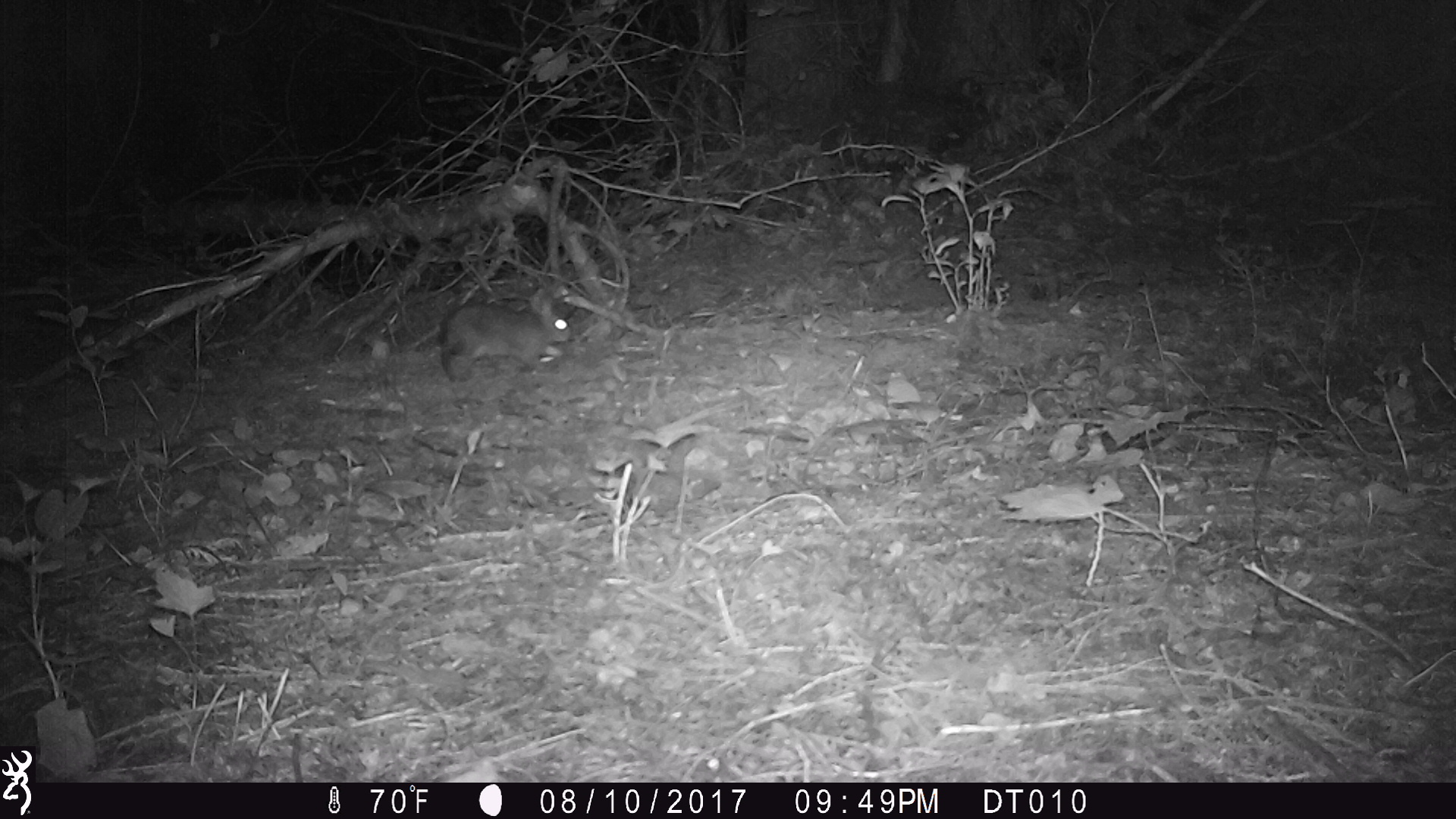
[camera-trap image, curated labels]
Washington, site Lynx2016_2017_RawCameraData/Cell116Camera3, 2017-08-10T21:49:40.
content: unidentified animal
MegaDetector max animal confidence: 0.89